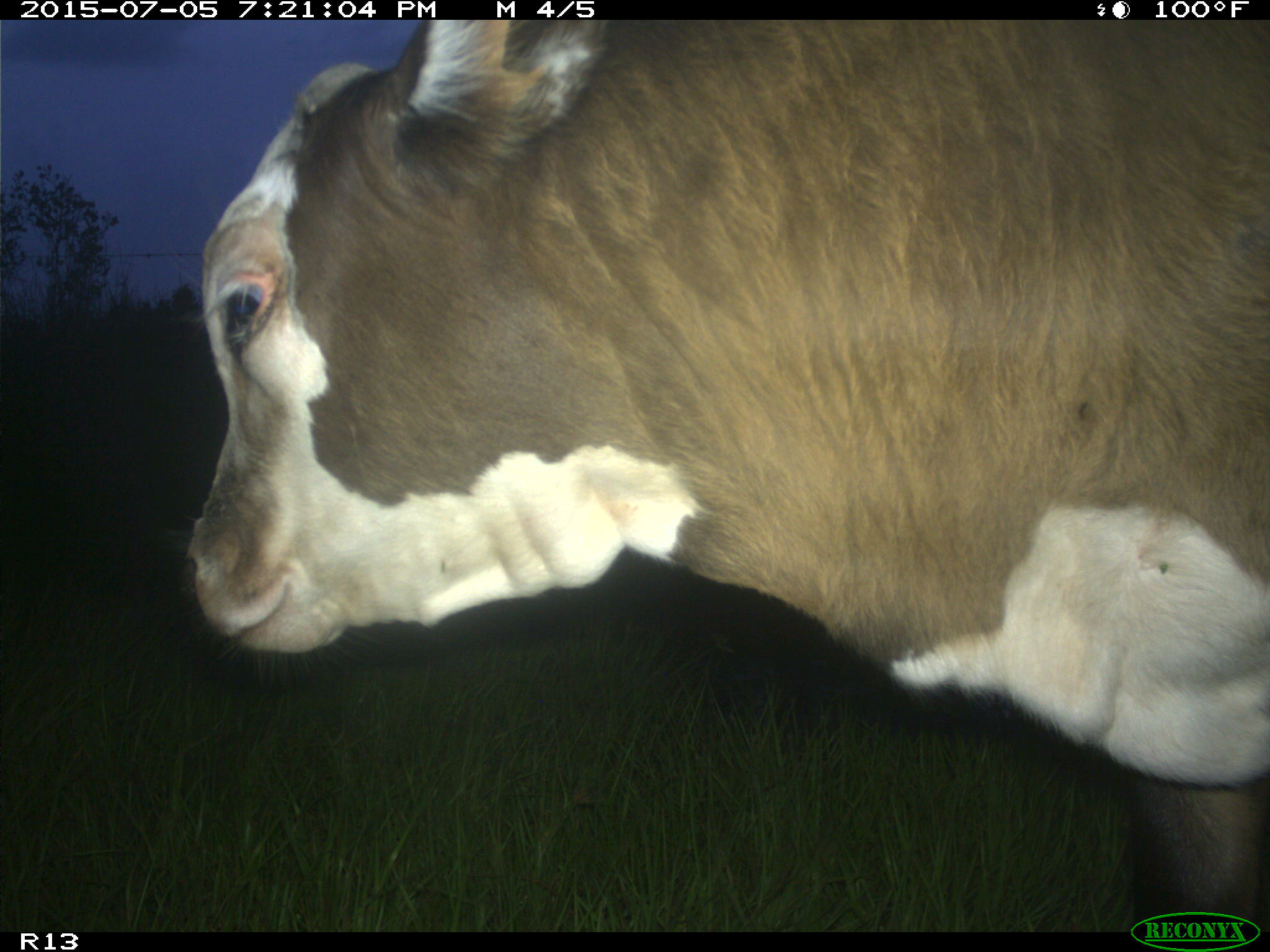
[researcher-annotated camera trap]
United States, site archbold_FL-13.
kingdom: Animalia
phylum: Chordata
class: Mammalia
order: Artiodactyla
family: Bovidae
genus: Bos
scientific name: Bos taurus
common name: domestic cow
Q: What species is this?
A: Bos taurus (domestic cow).